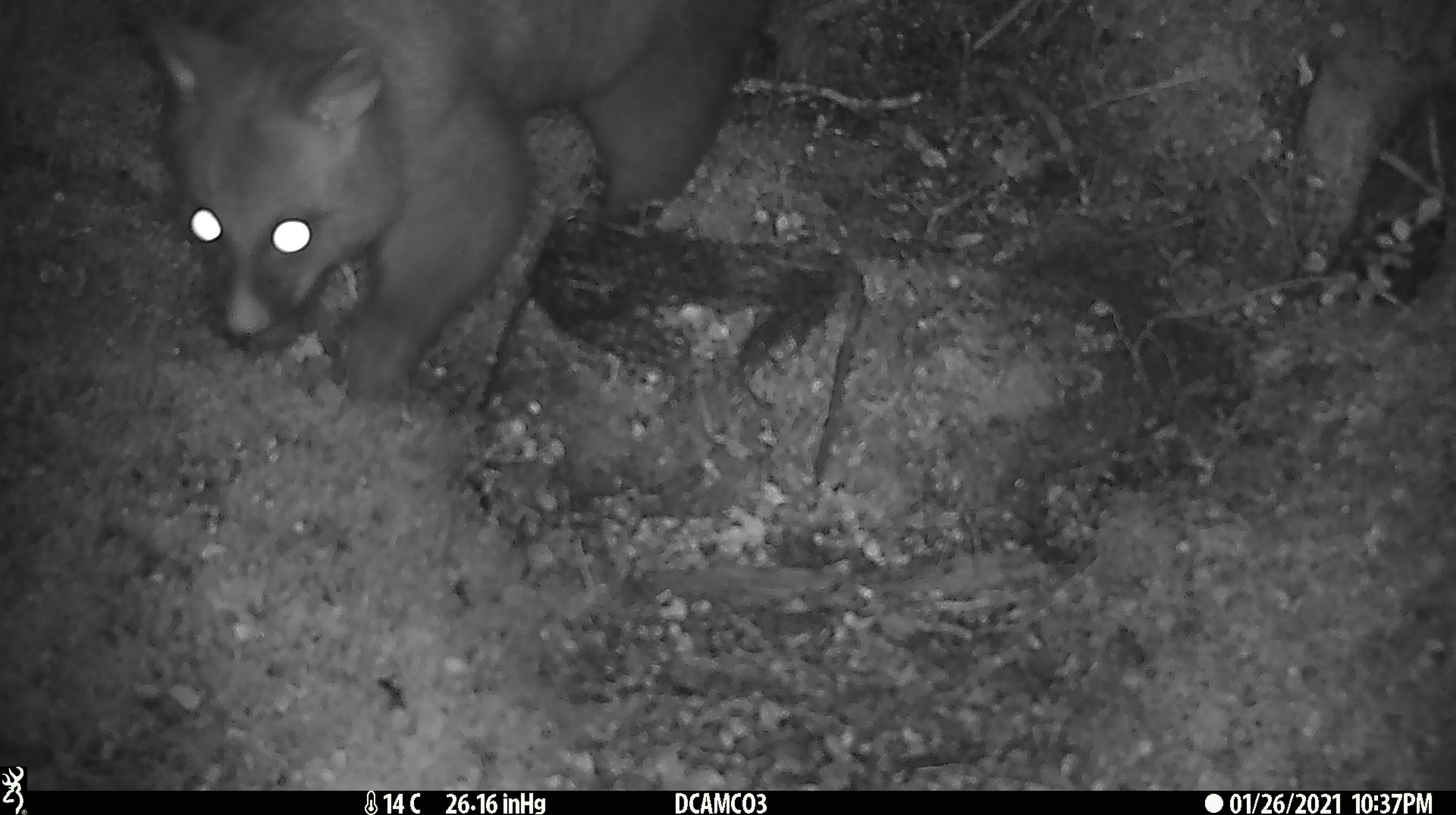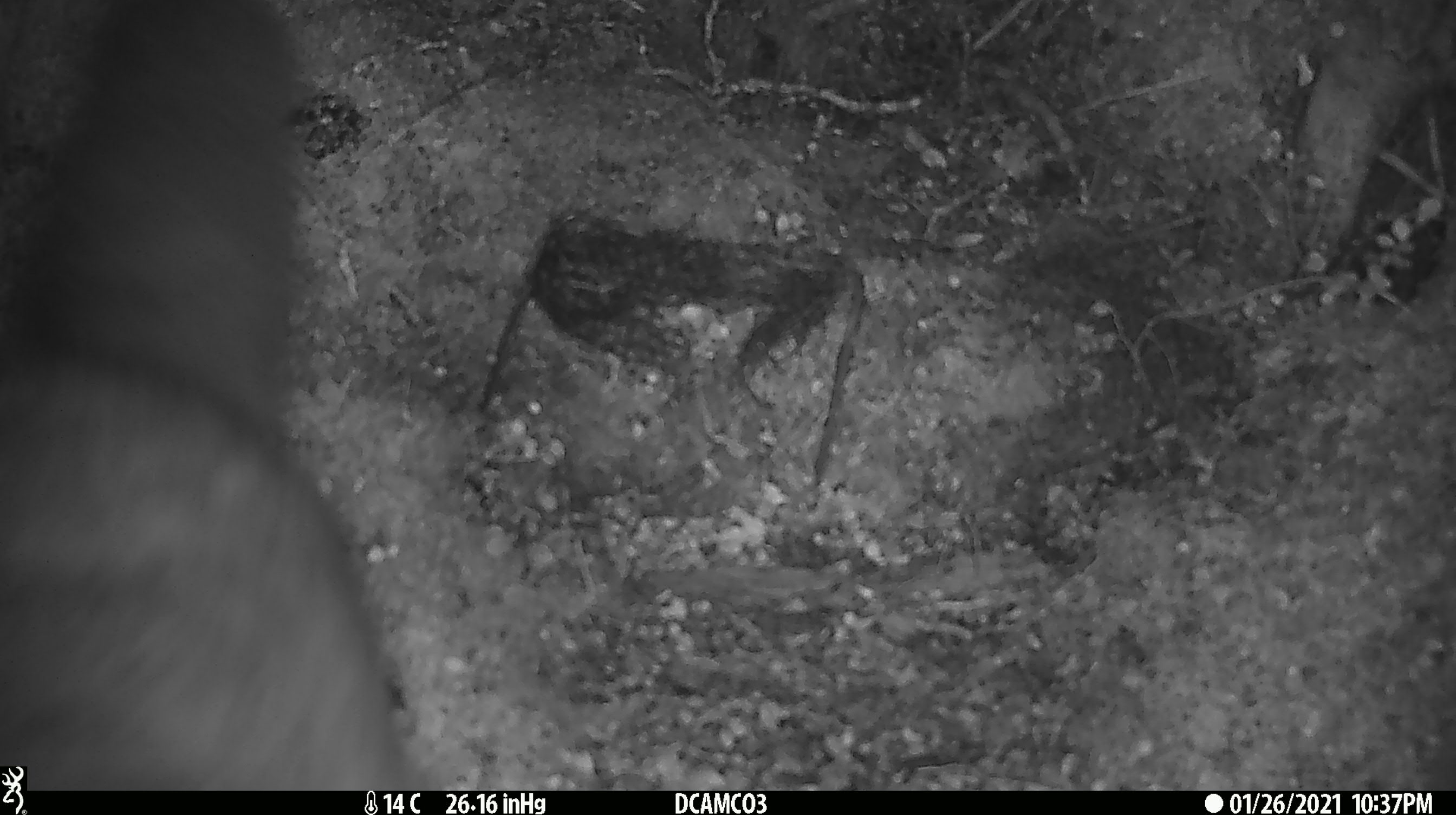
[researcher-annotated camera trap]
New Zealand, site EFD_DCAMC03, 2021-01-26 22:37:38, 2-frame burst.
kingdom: Animalia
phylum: Chordata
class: Mammalia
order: Diprotodontia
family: Phalangeridae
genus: Trichosurus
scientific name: Trichosurus vulpecula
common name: common brushtail possum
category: possum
Possum (common brushtail possum) (Trichosurus vulpecula).